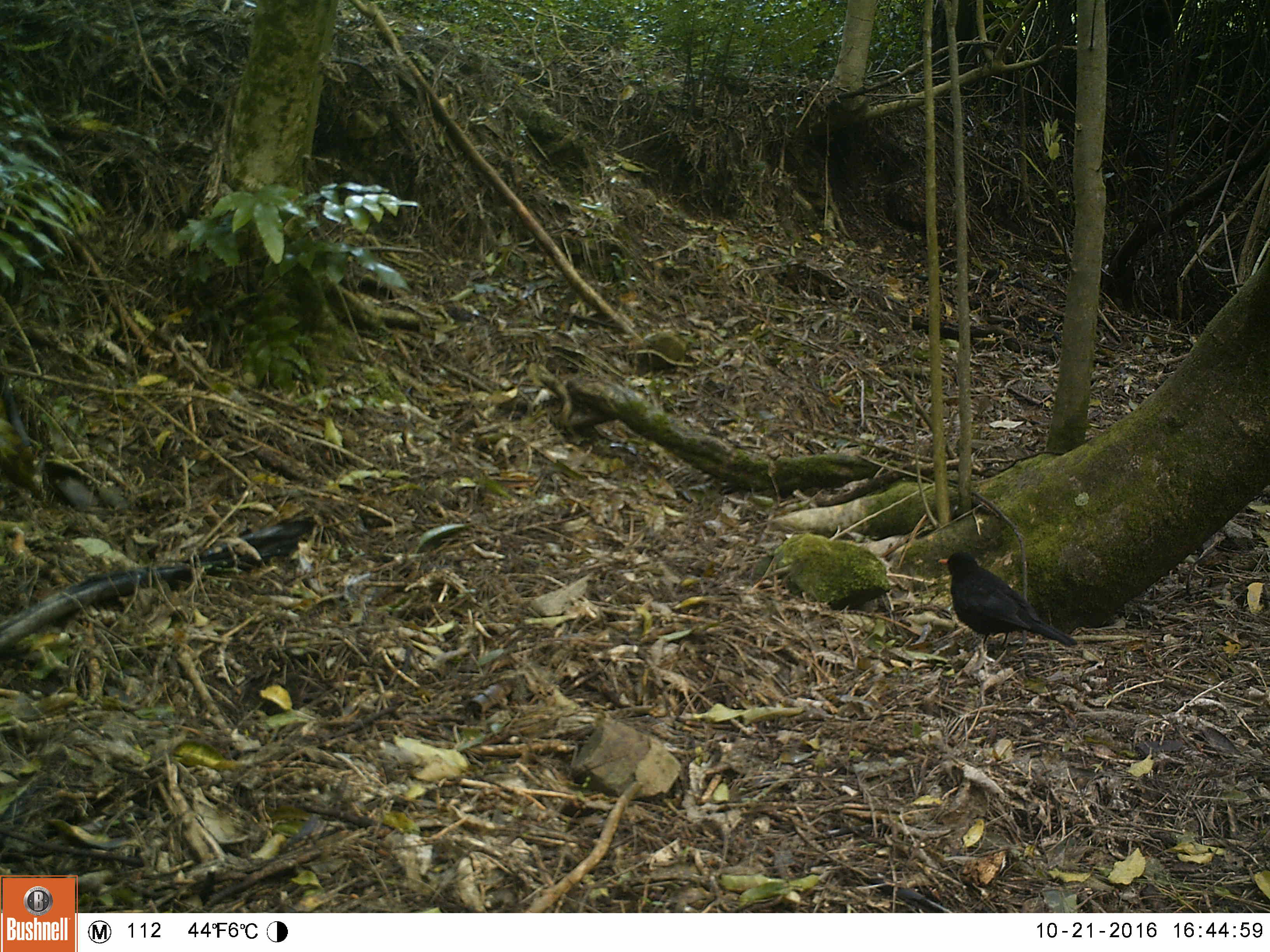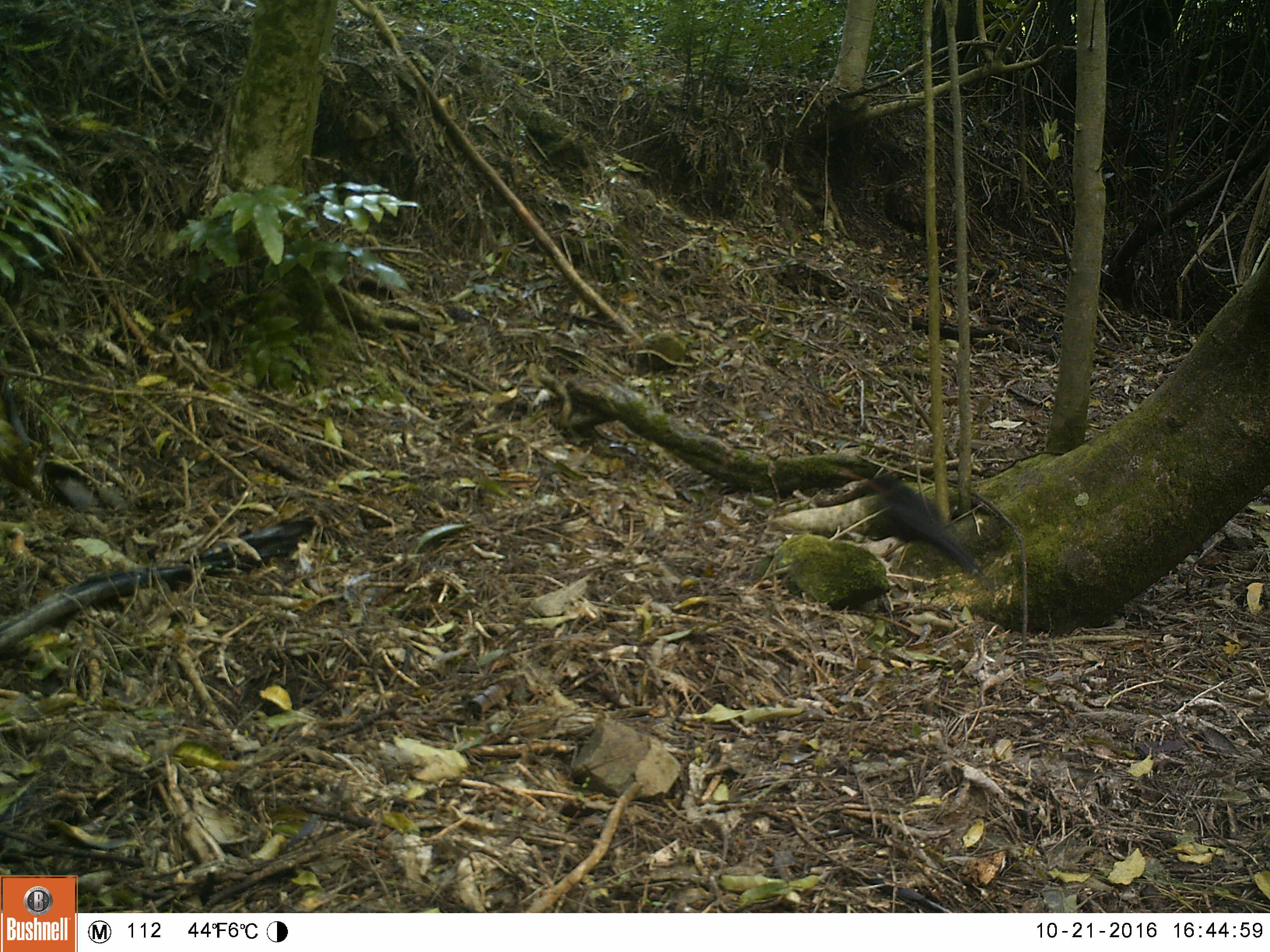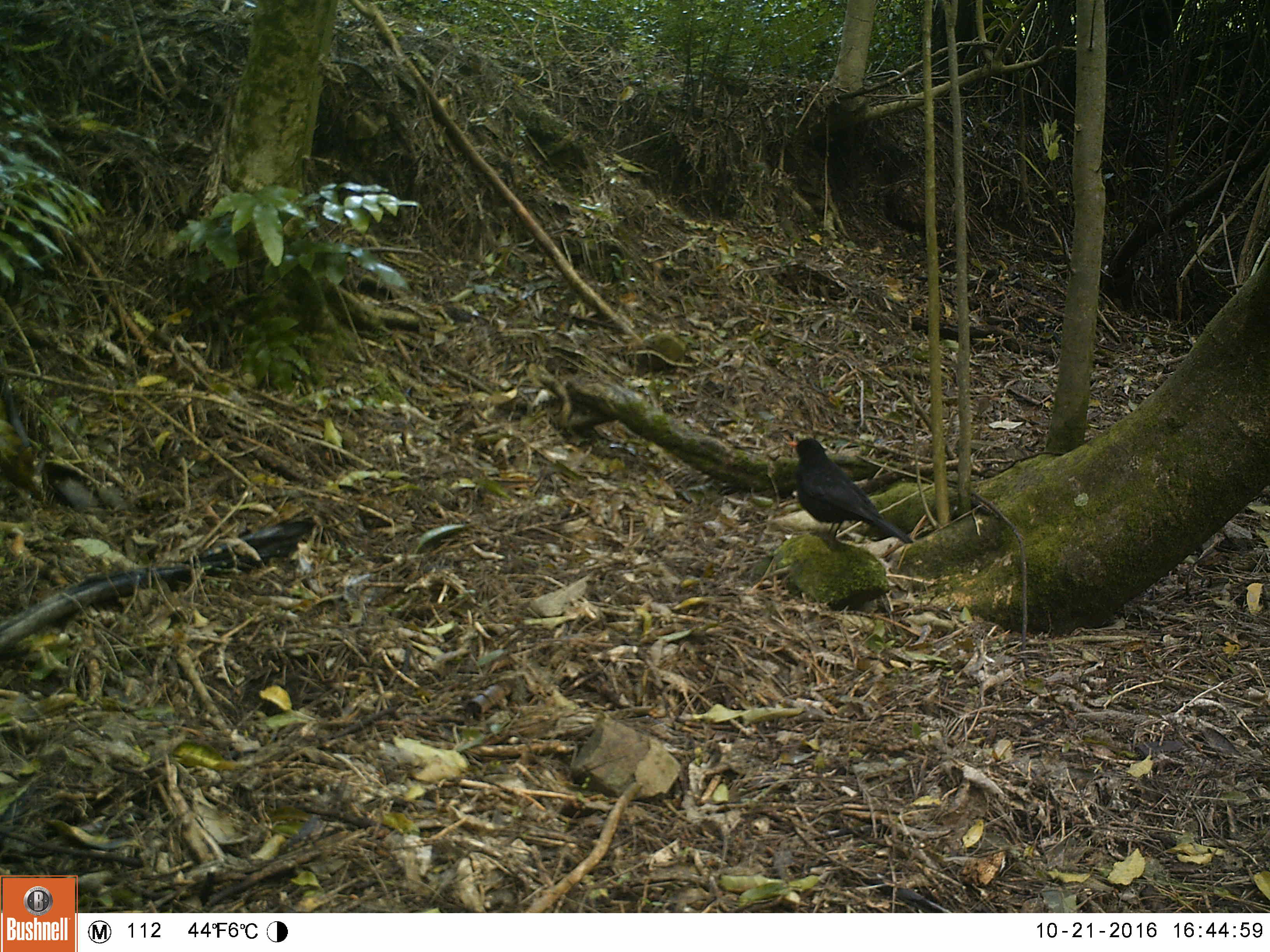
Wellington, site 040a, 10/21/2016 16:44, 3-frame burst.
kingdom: Animalia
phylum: Chordata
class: Aves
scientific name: Aves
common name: bird